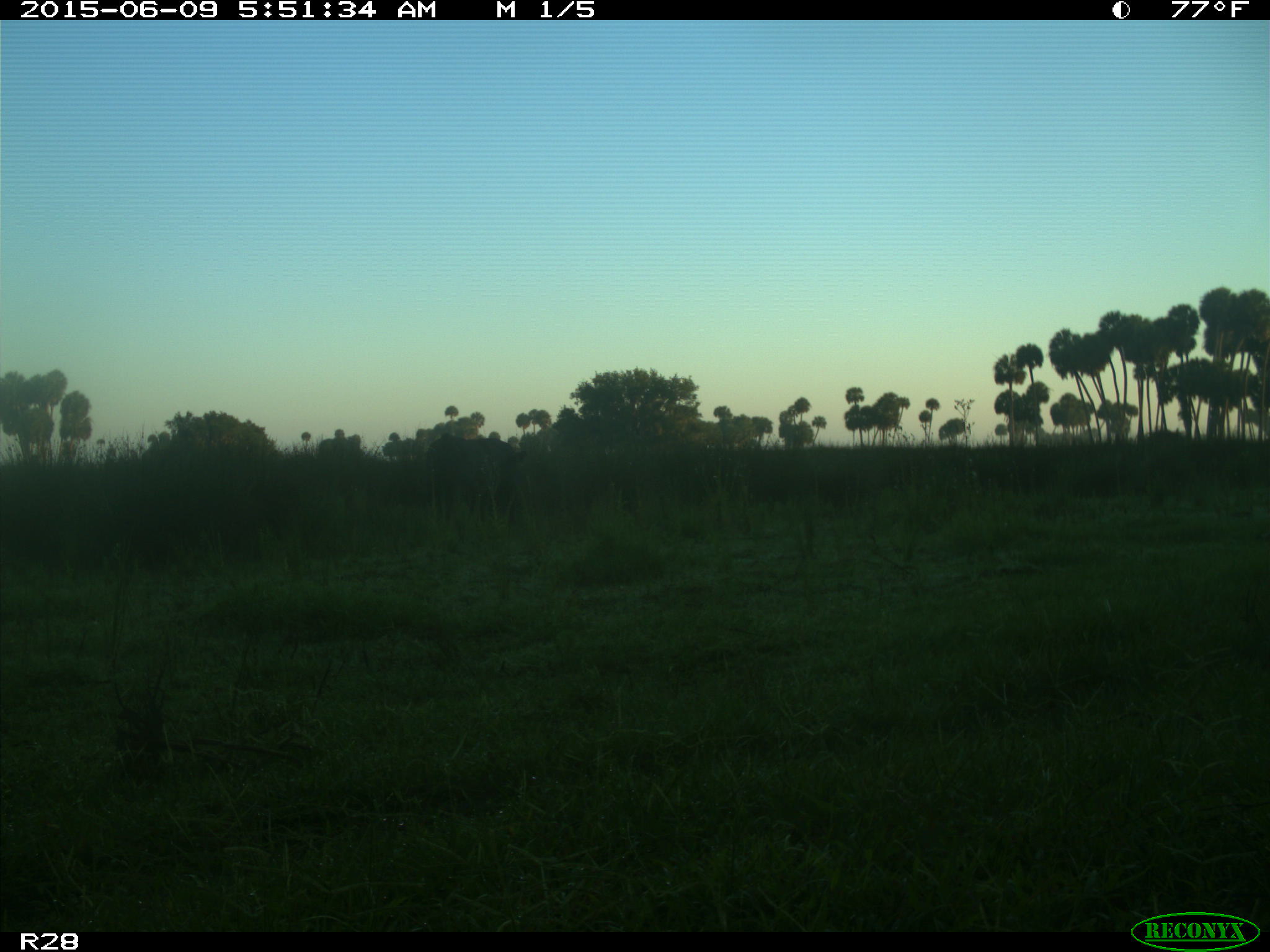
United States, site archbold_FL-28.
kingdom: Animalia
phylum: Chordata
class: Mammalia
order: Artiodactyla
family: Bovidae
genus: Bos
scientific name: Bos taurus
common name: domestic cow